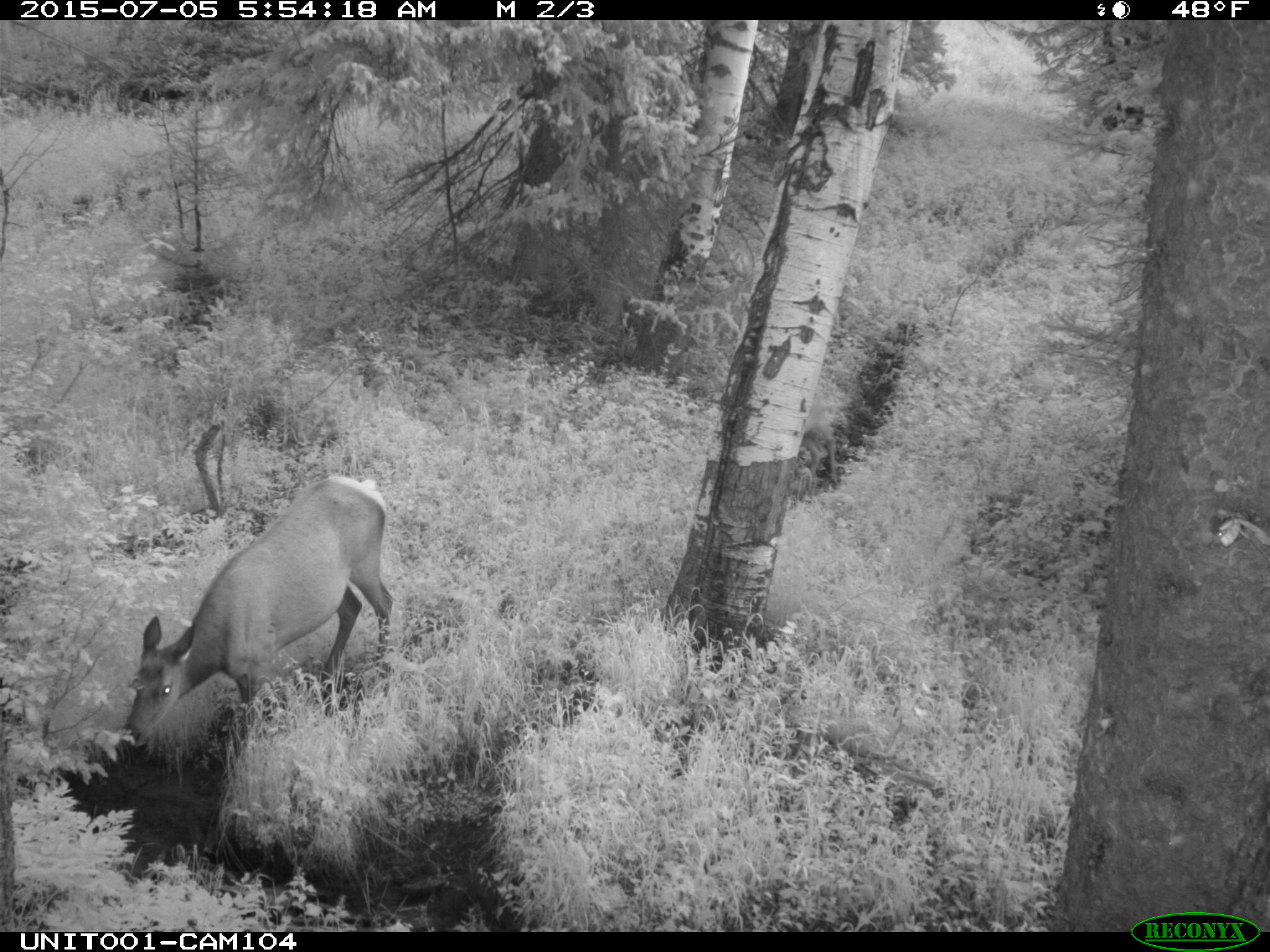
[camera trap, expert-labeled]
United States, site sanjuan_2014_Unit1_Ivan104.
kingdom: Animalia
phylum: Chordata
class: Mammalia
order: Artiodactyla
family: Cervidae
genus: Cervus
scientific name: Cervus elaphus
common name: red deer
Cervus elaphus (red deer).